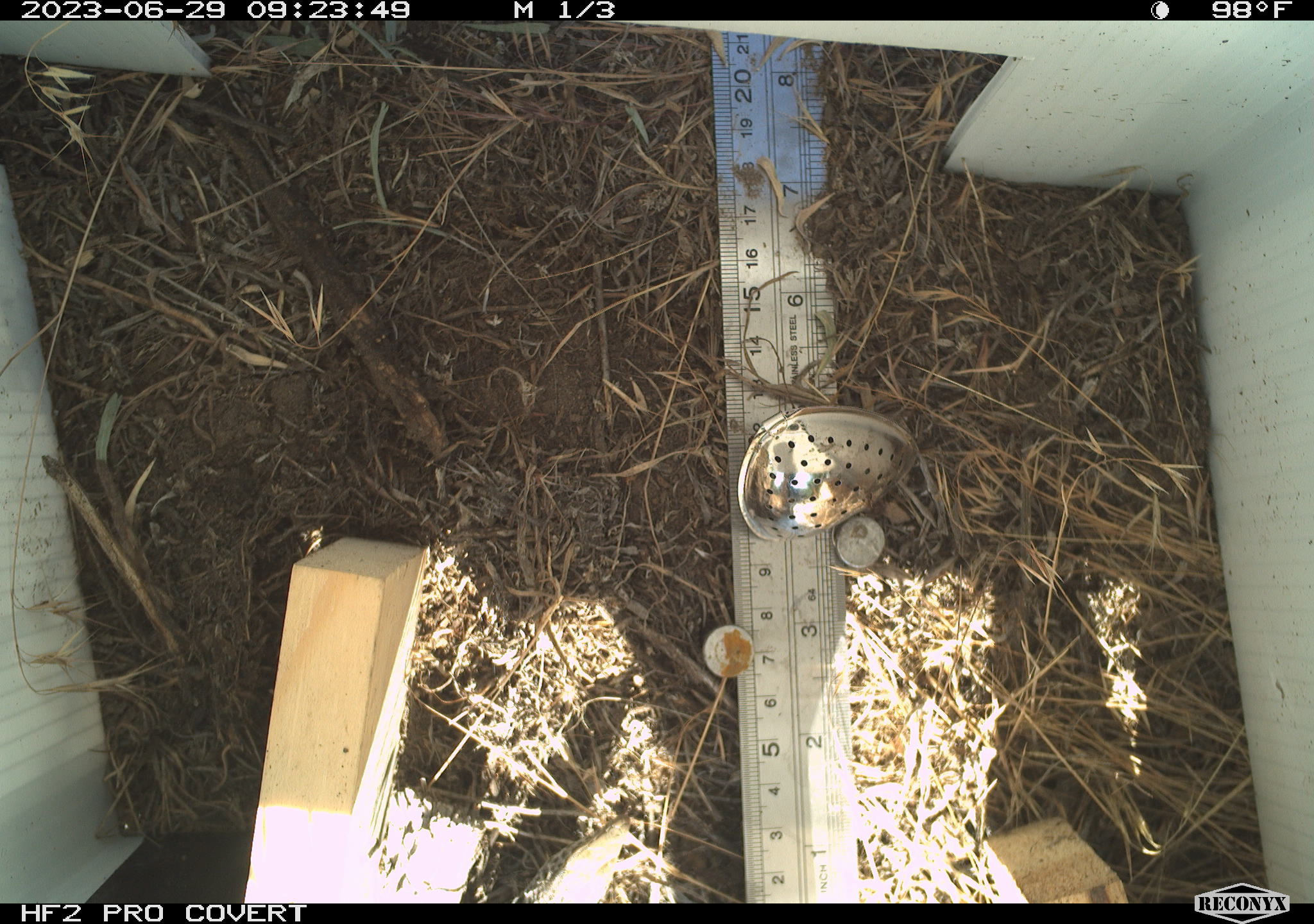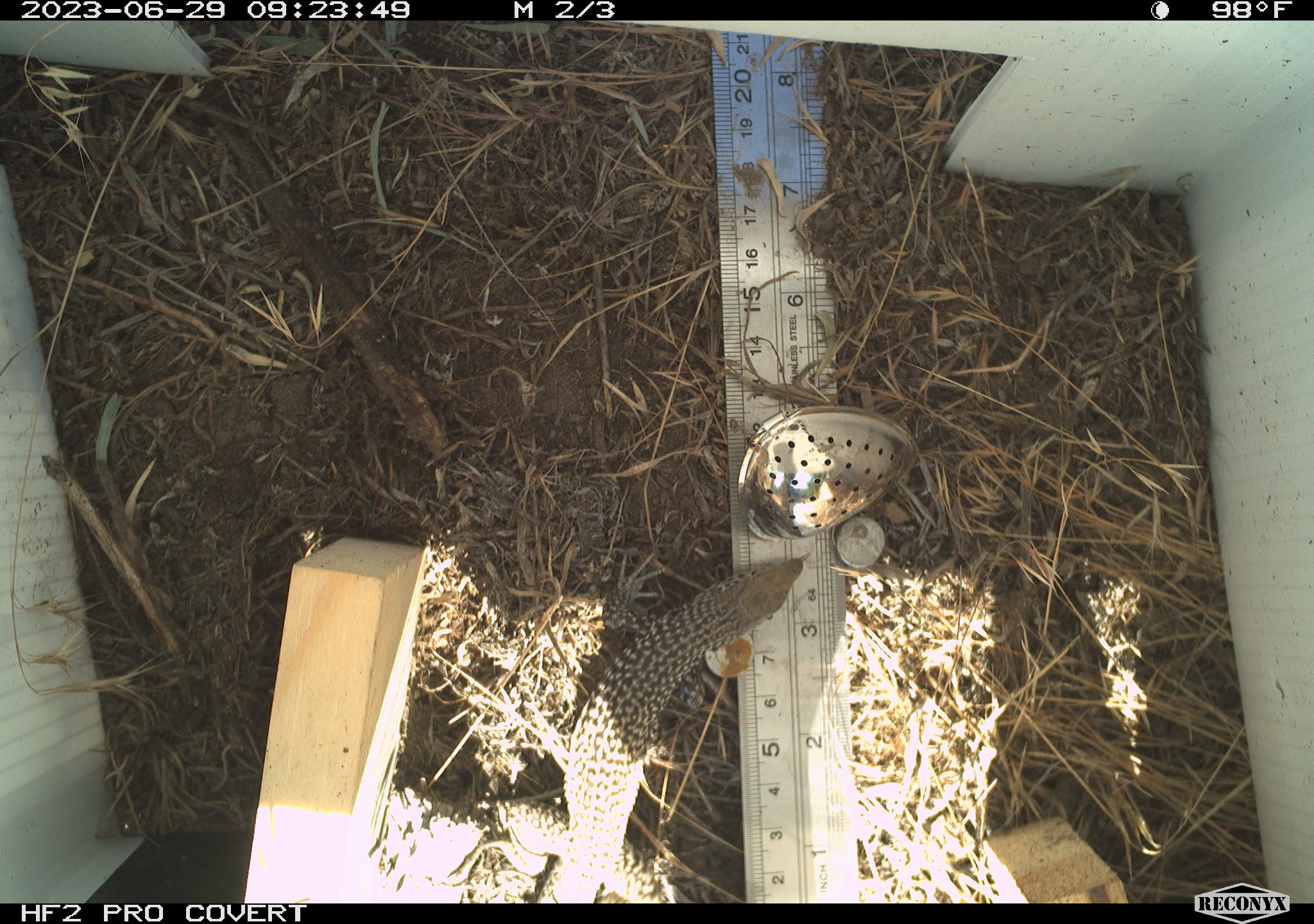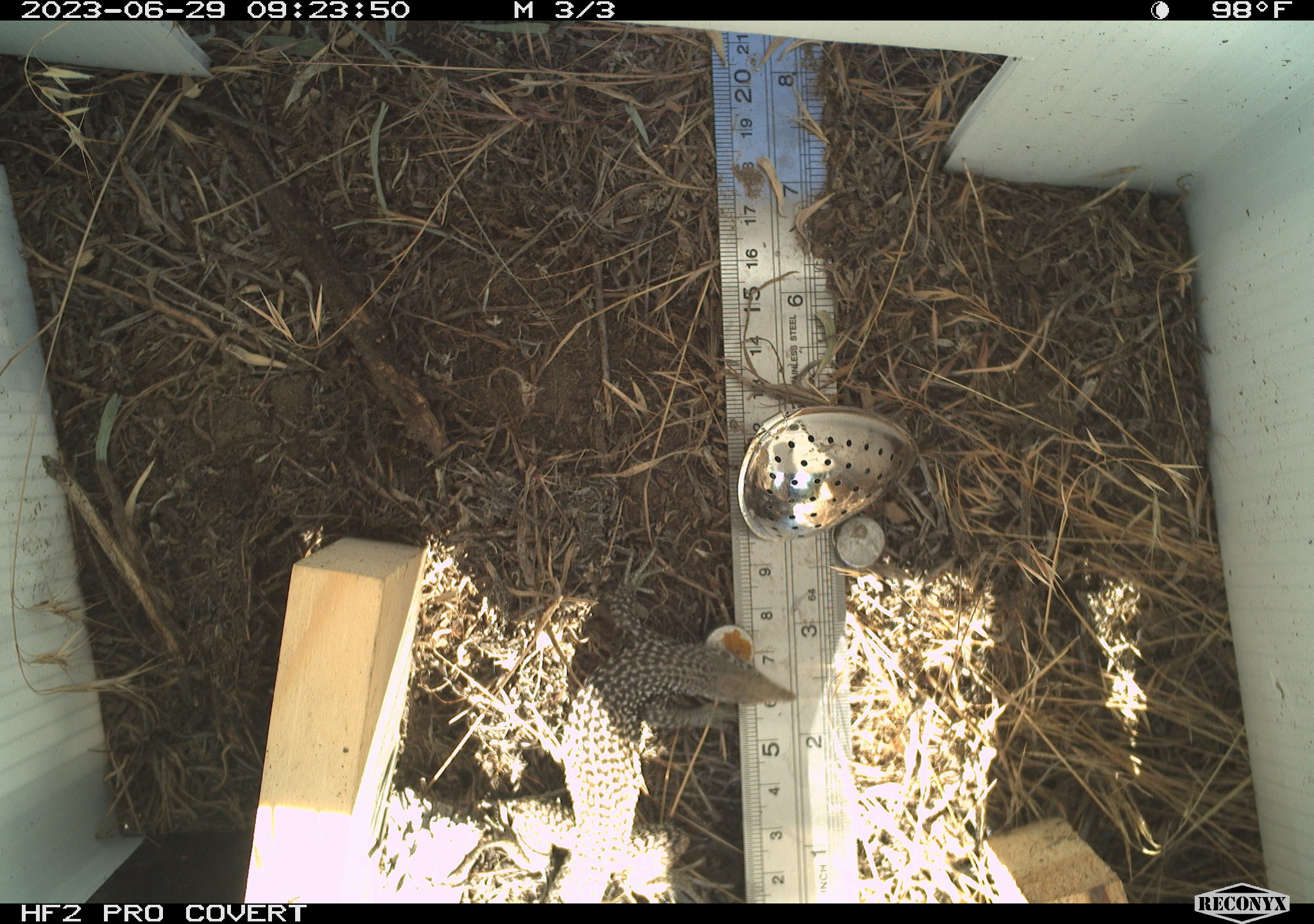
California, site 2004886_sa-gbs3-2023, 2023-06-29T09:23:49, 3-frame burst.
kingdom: Animalia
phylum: Chordata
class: Reptilia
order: Squamata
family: Teiidae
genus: Aspidoscelis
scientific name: Aspidoscelis tigris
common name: western whiptail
Western whiptail (Aspidoscelis tigris).